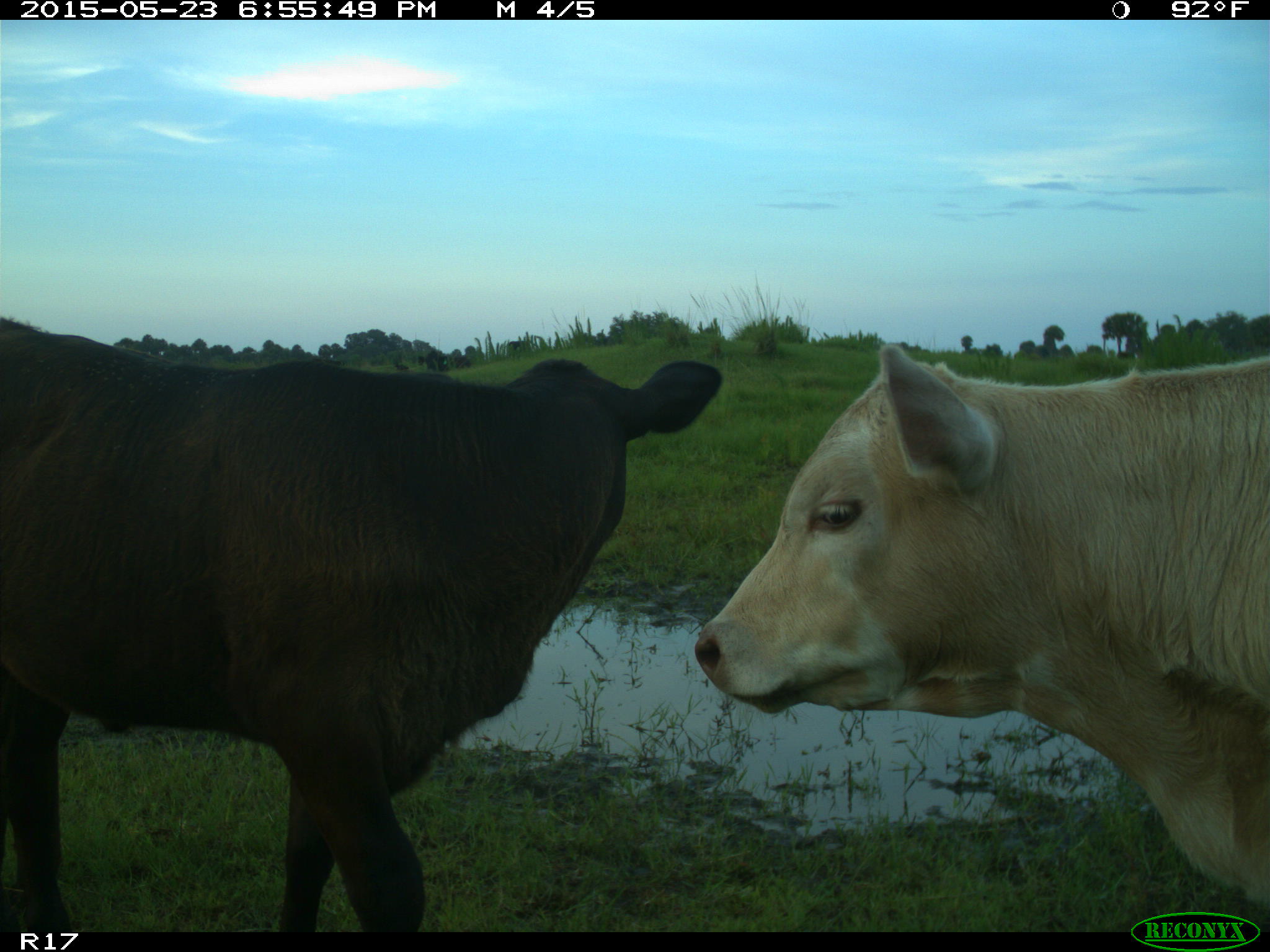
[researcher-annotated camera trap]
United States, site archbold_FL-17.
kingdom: Animalia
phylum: Chordata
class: Mammalia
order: Artiodactyla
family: Bovidae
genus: Bos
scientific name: Bos taurus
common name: domestic cow